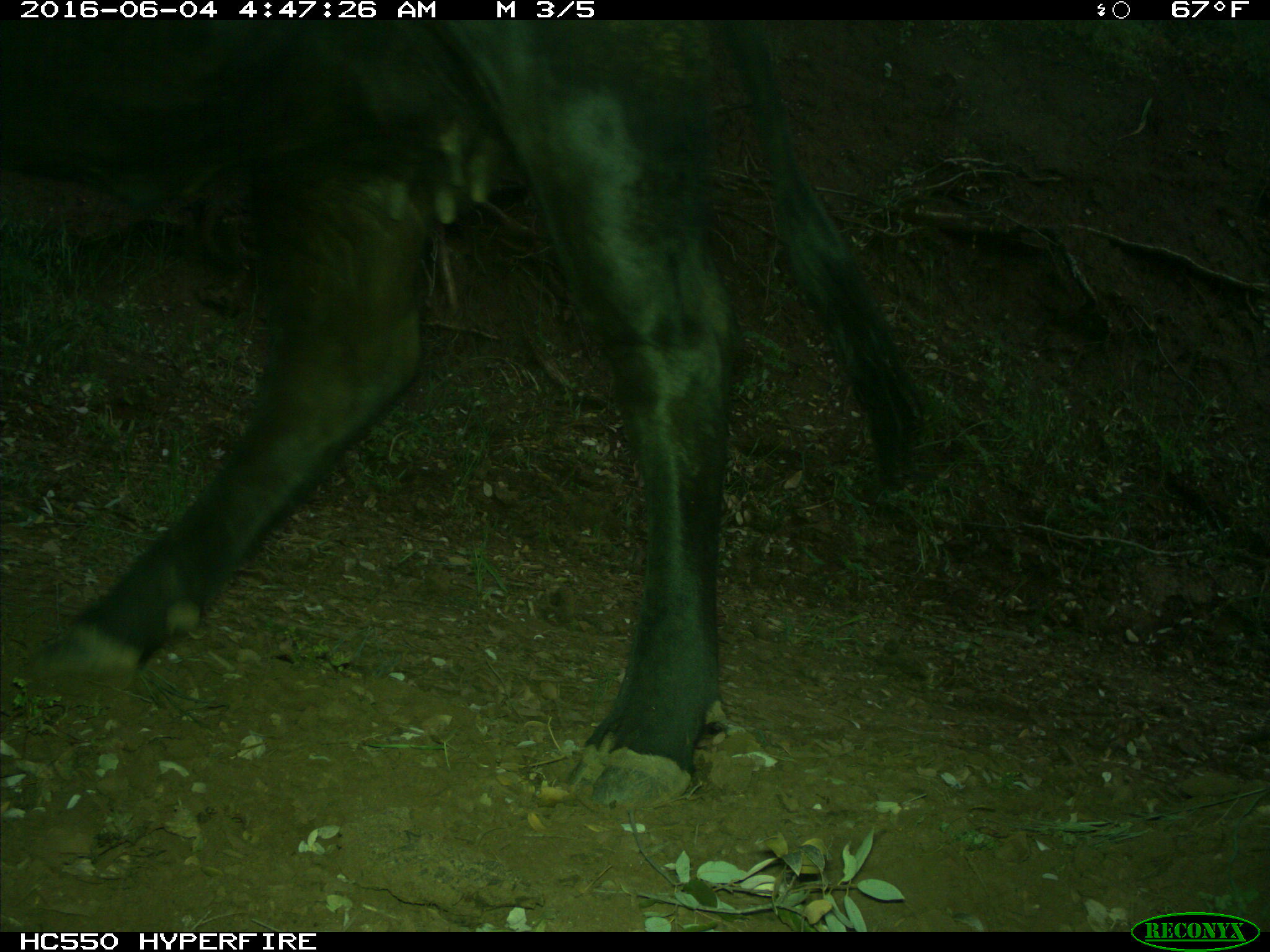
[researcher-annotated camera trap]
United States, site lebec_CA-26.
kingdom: Animalia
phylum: Chordata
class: Mammalia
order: Artiodactyla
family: Bovidae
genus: Bos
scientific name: Bos taurus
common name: domestic cow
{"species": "Bos taurus (domestic cow)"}